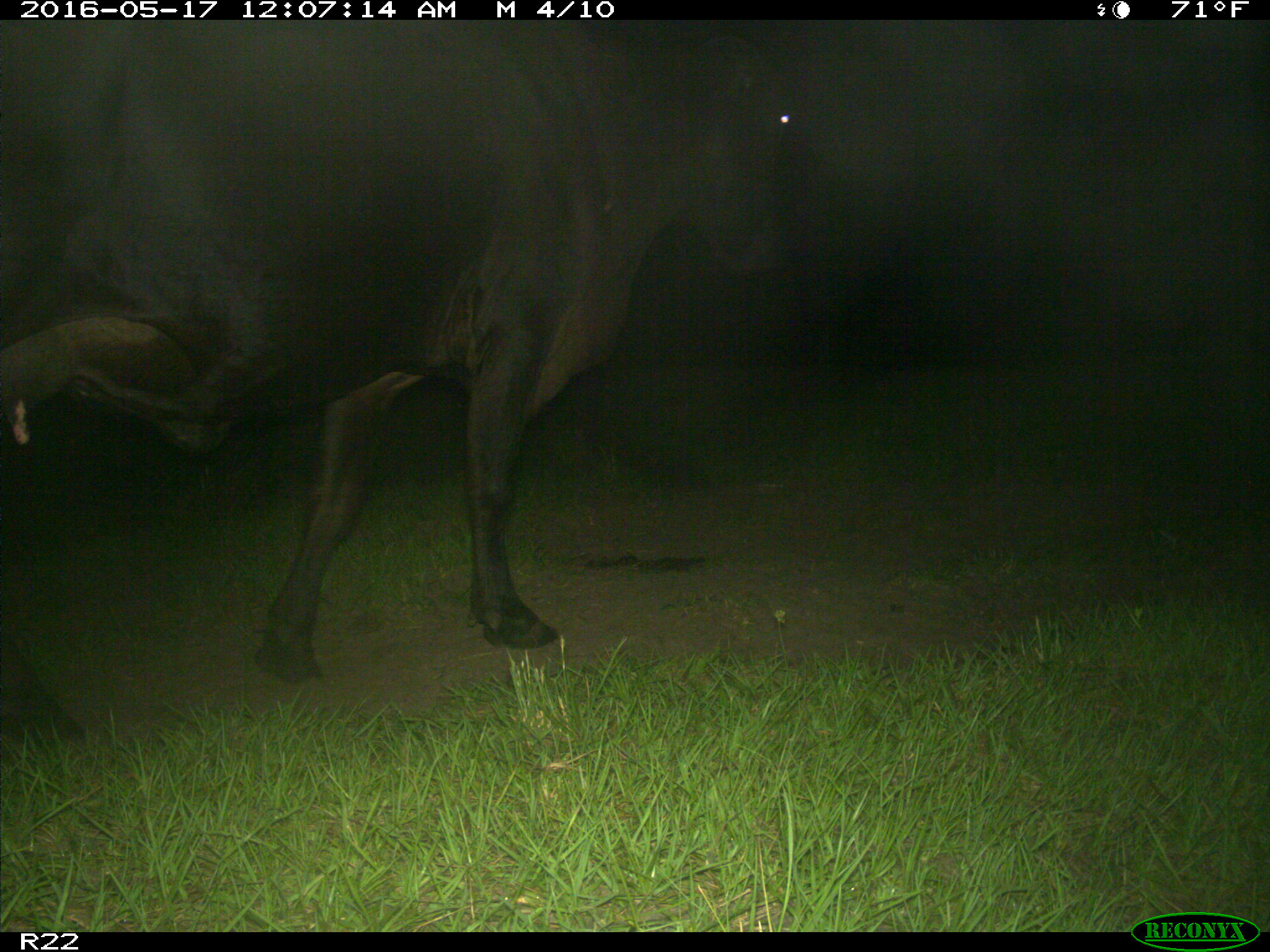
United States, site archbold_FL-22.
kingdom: Animalia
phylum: Chordata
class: Mammalia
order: Artiodactyla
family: Bovidae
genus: Bos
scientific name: Bos taurus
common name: domestic cow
Bos taurus (domestic cow).